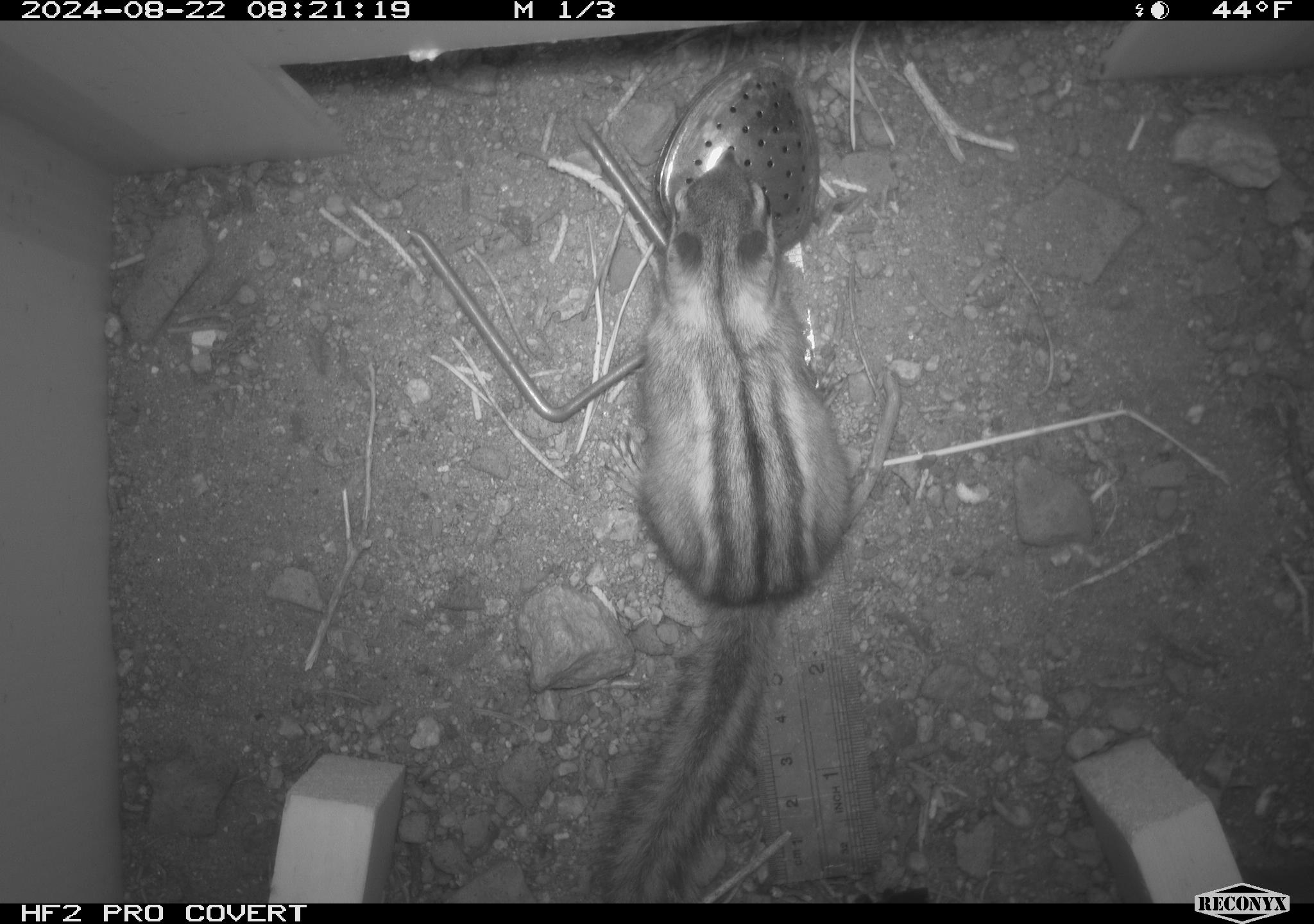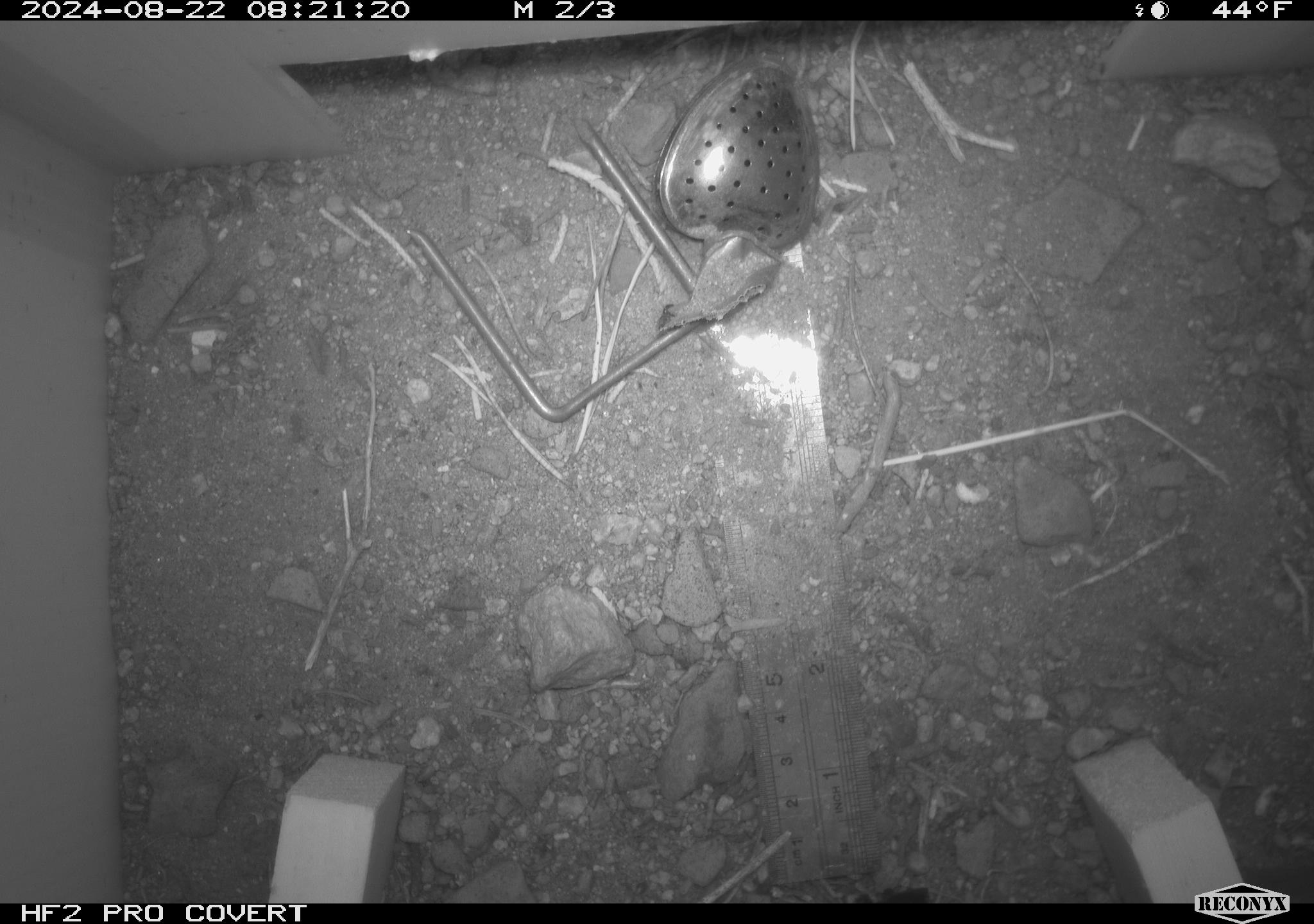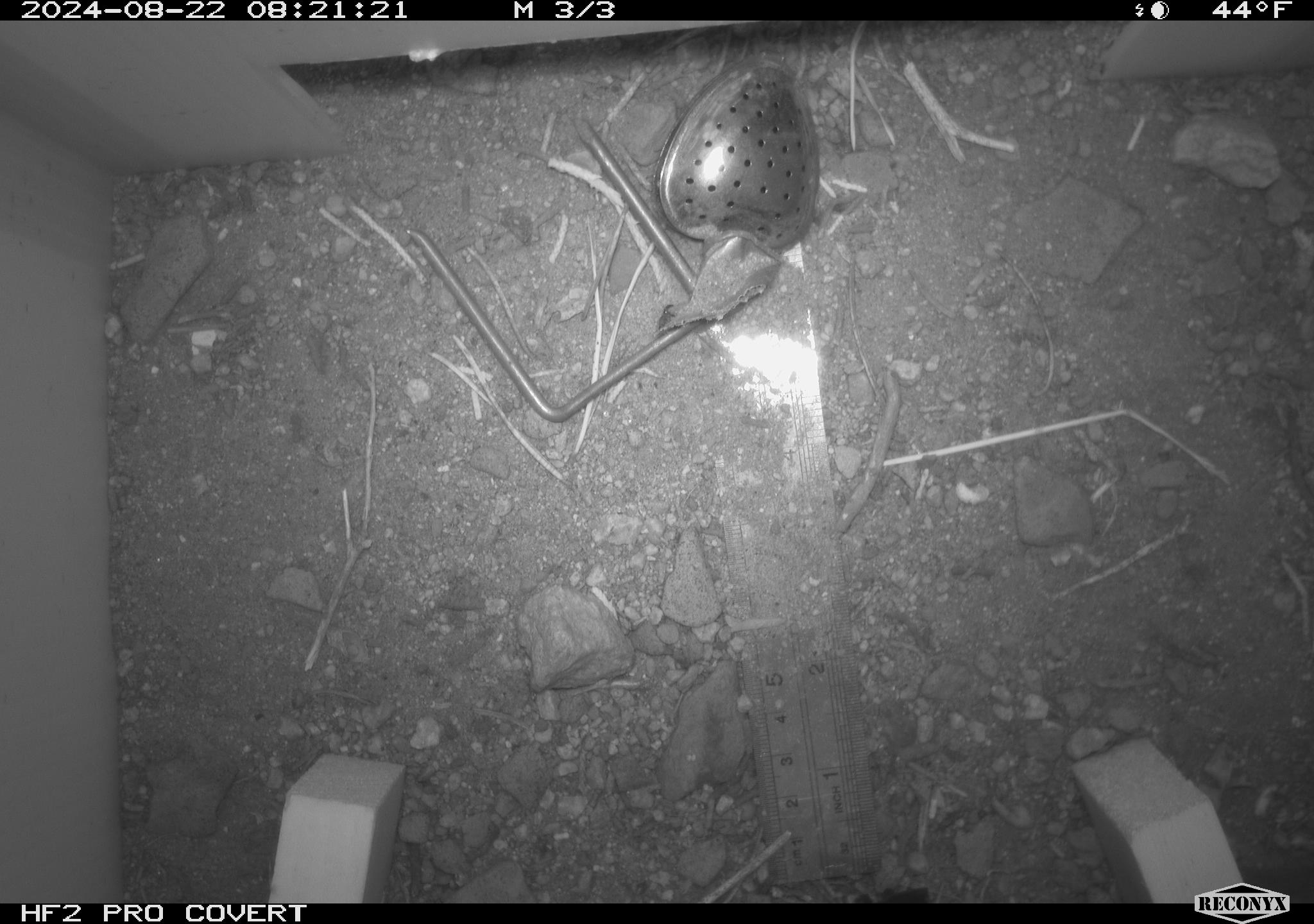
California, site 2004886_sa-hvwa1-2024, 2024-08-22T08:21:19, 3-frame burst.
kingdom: Animalia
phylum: Chordata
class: Mammalia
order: Rodentia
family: Sciuridae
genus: Neotamias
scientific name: Neotamias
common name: western chipmunks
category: neotamias species